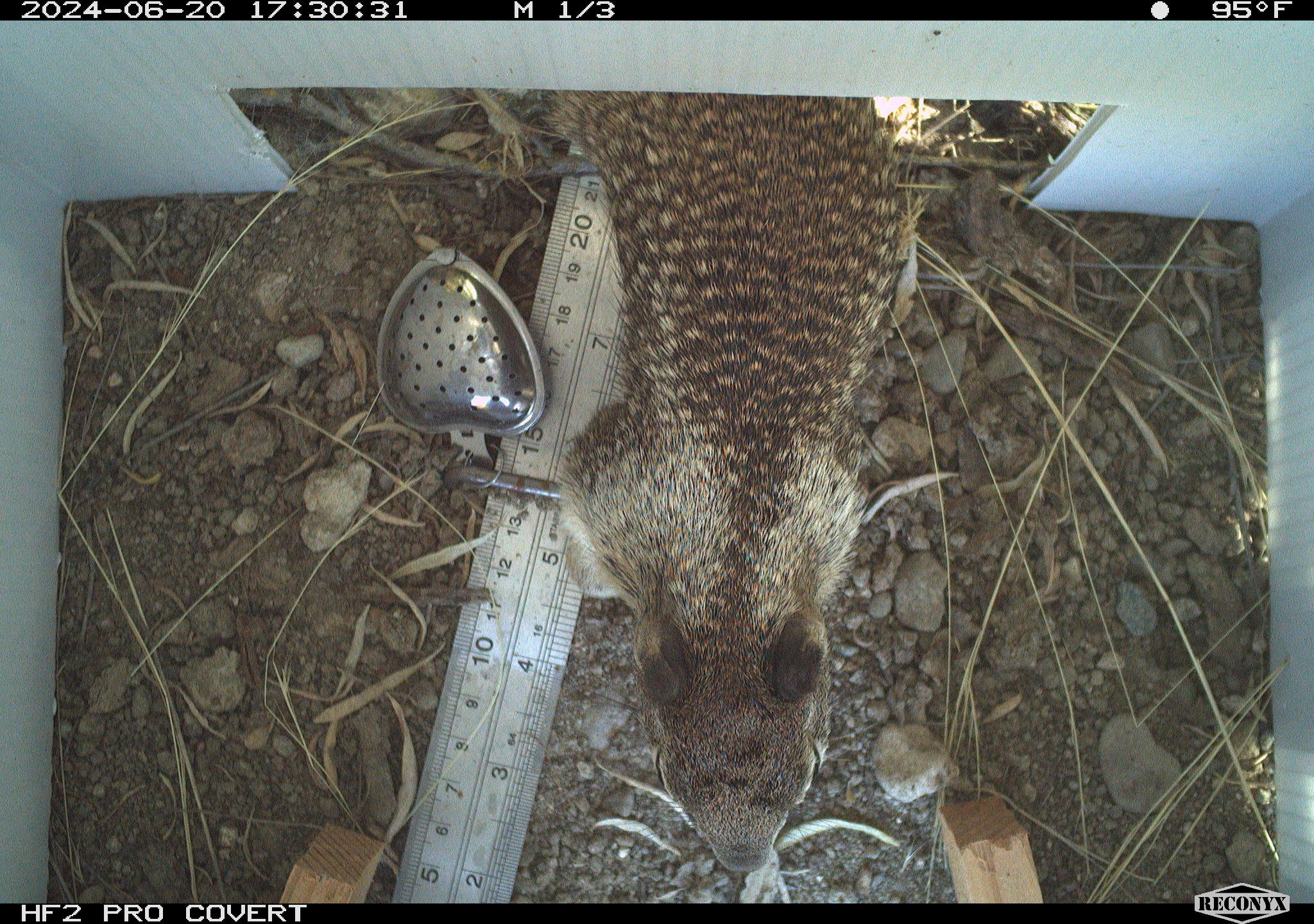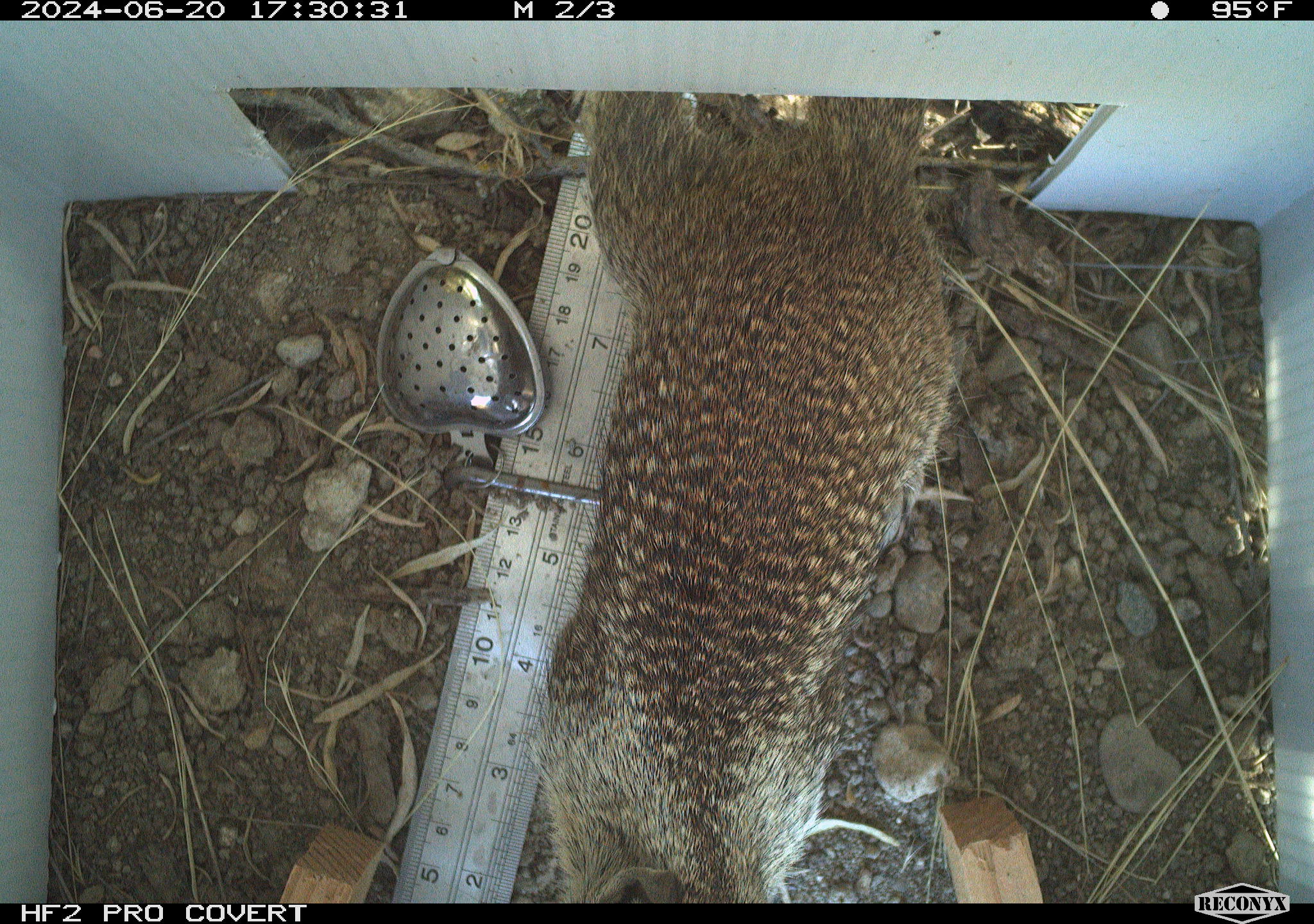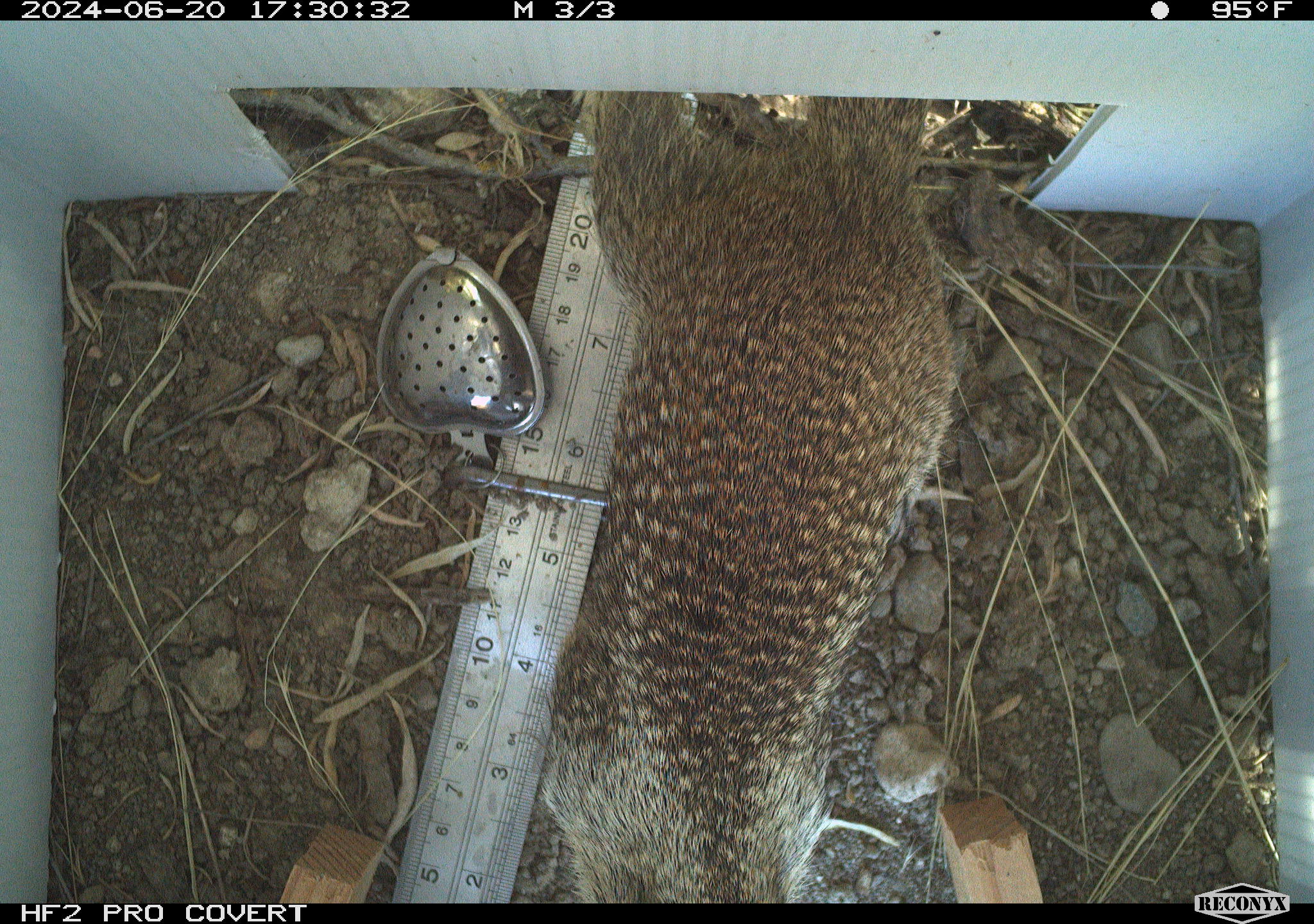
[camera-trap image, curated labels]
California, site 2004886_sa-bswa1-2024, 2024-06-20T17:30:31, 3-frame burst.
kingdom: Animalia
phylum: Chordata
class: Mammalia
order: Rodentia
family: Sciuridae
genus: Otospermophilus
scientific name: Otospermophilus beecheyi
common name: california ground squirrel